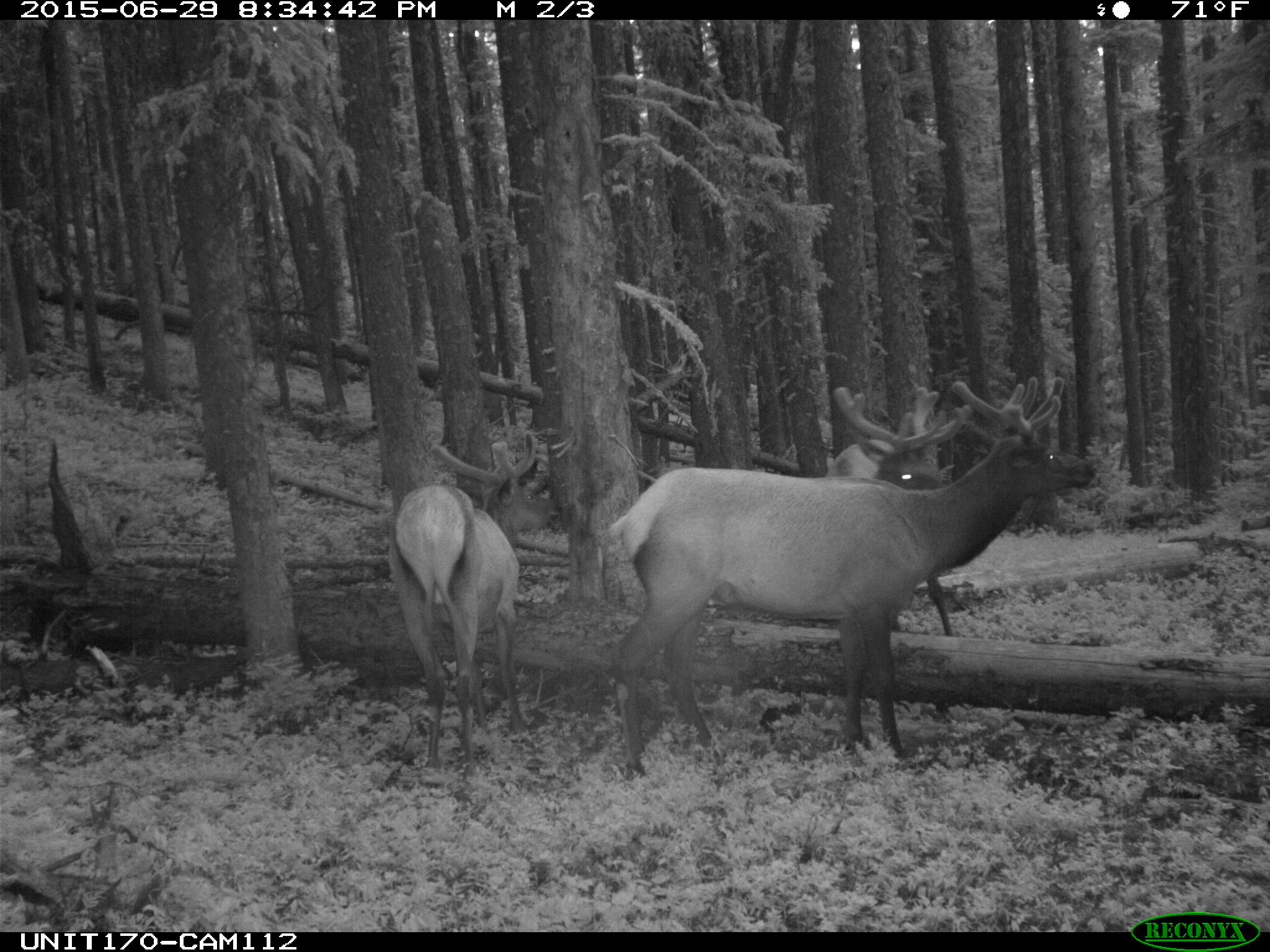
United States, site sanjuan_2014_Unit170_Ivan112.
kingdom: Animalia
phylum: Chordata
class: Mammalia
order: Artiodactyla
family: Cervidae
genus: Cervus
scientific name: Cervus elaphus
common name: red deer